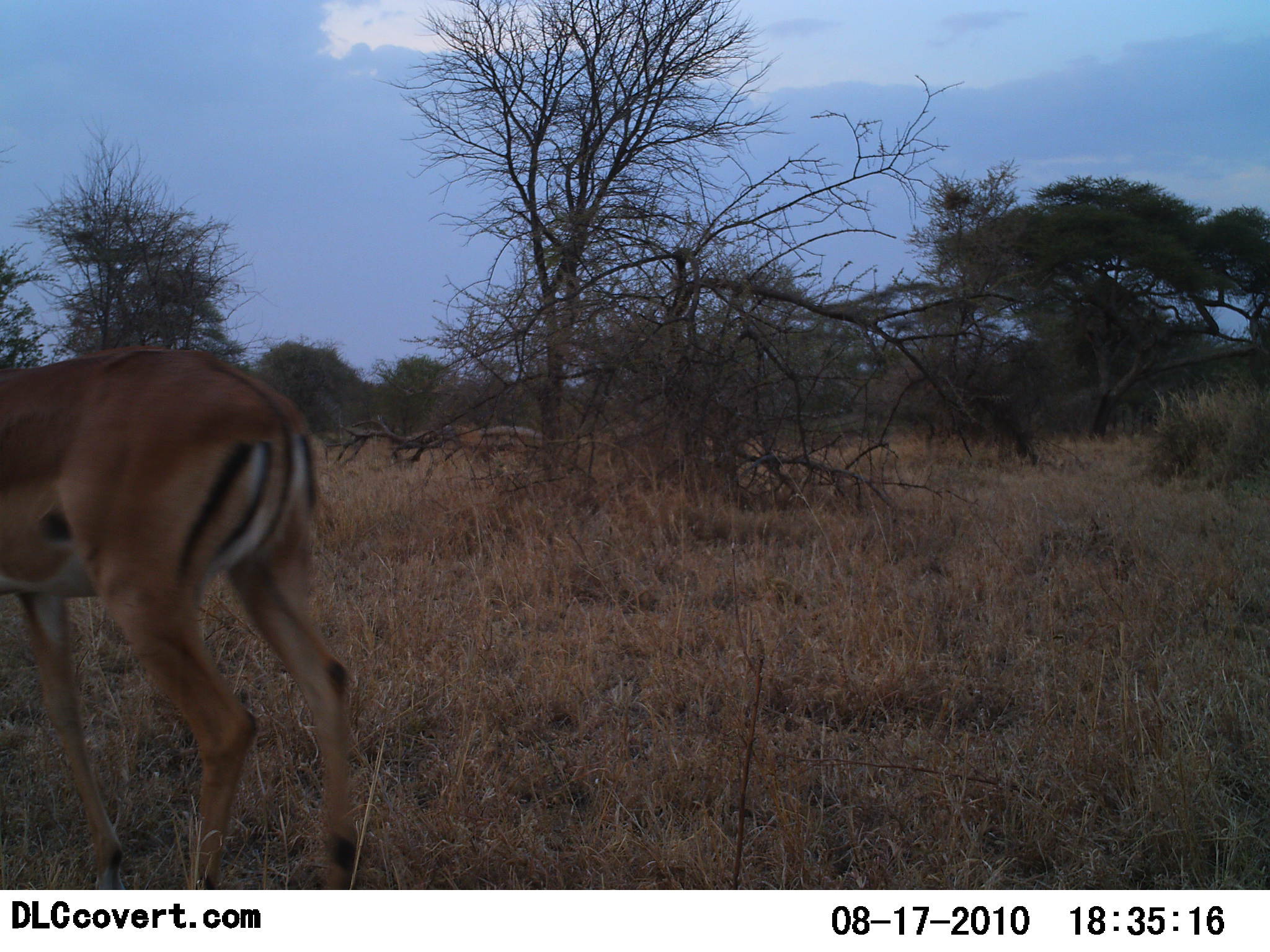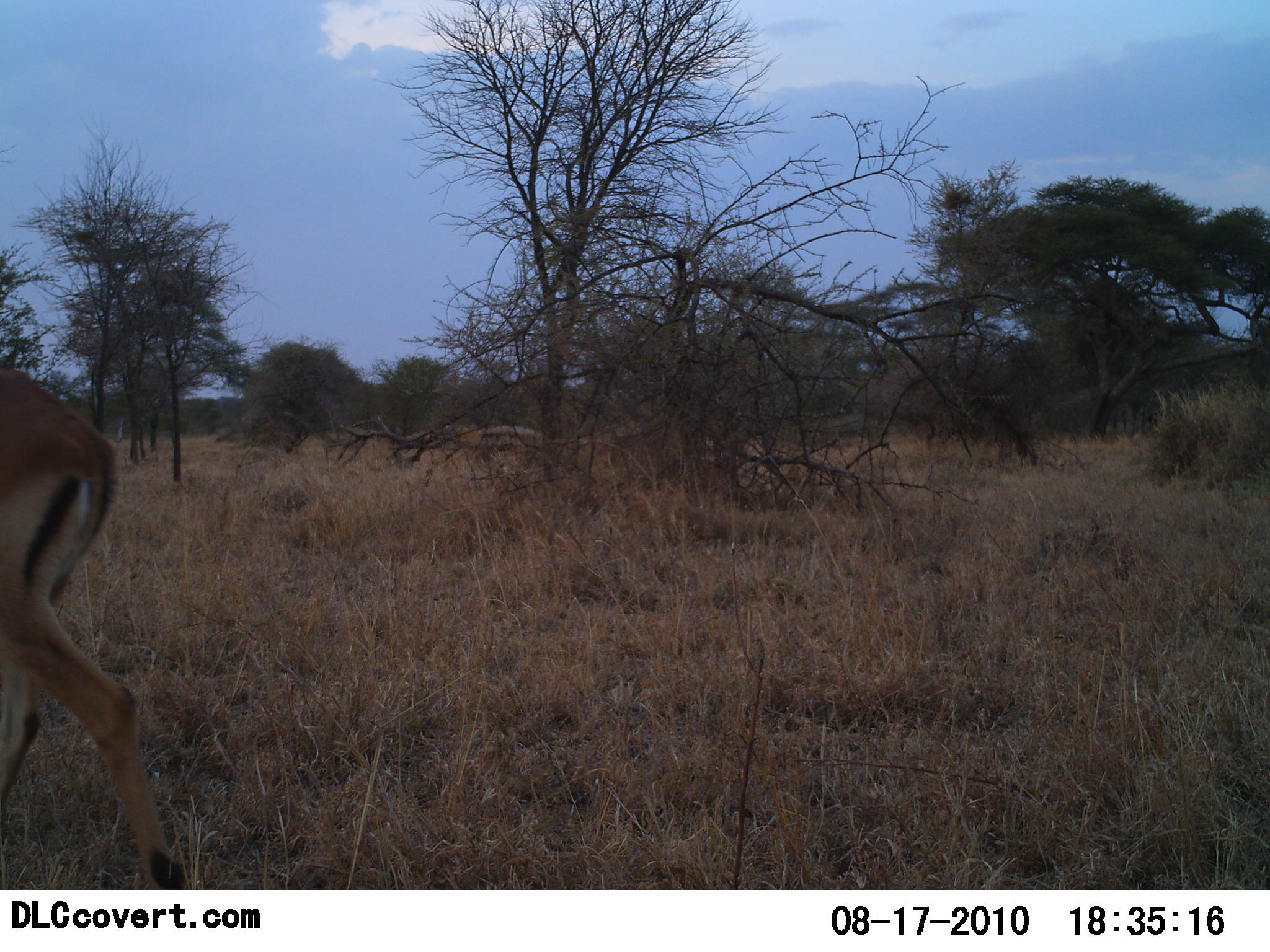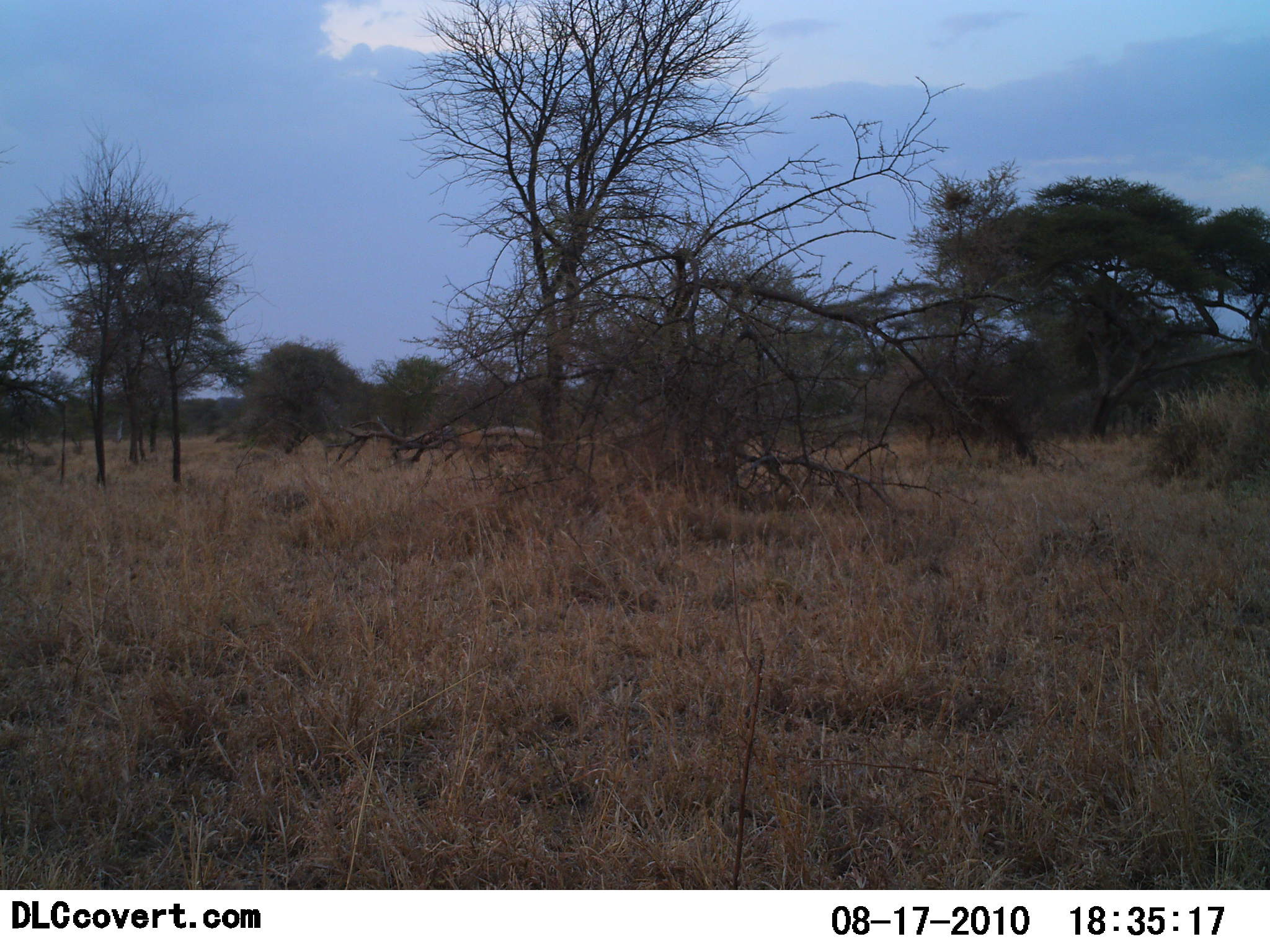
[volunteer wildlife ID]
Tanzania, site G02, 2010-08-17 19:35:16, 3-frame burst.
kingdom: Animalia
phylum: Chordata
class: Mammalia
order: Artiodactyla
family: Bovidae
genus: Aepyceros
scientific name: Aepyceros melampus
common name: impala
Impala (Aepyceros melampus), count 1. Behavior (volunteer vote fractions): standing 0%, resting 0%, moving 100%, interacting 0%. Young present (vote fraction): 0%. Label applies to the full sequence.